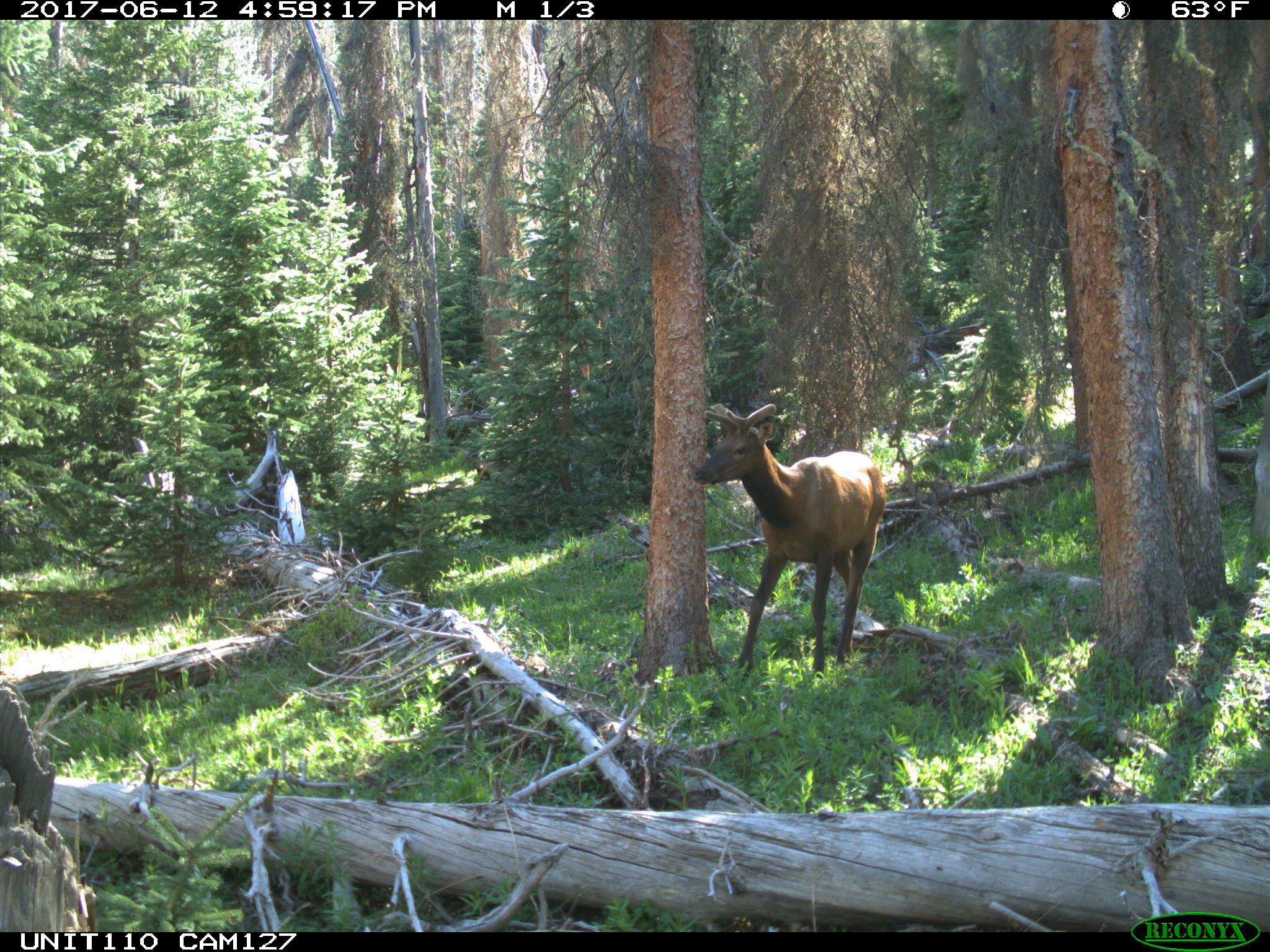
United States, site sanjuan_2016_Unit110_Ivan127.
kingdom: Animalia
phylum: Chordata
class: Mammalia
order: Artiodactyla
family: Cervidae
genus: Cervus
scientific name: Cervus elaphus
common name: red deer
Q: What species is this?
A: Cervus elaphus (red deer).